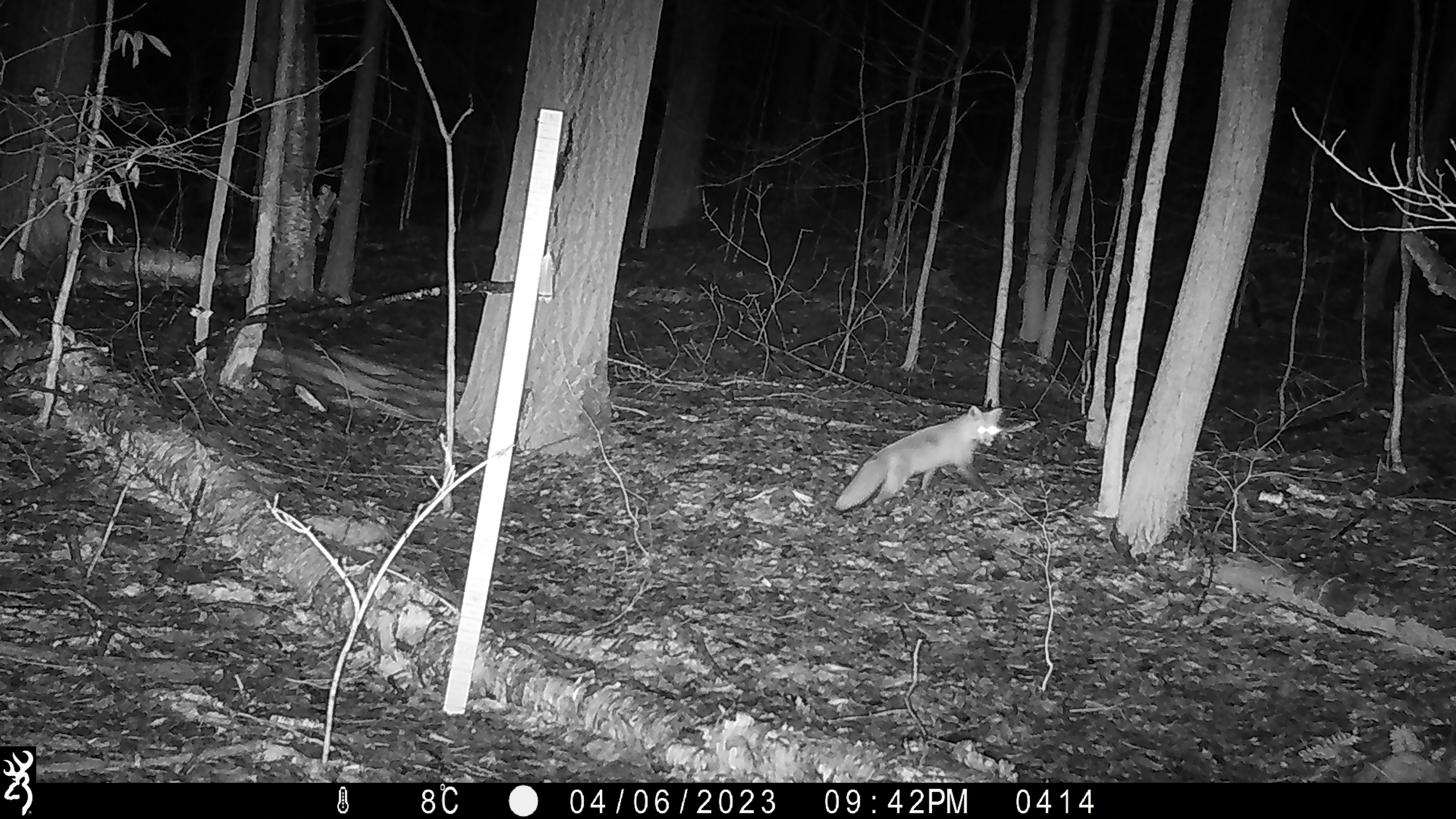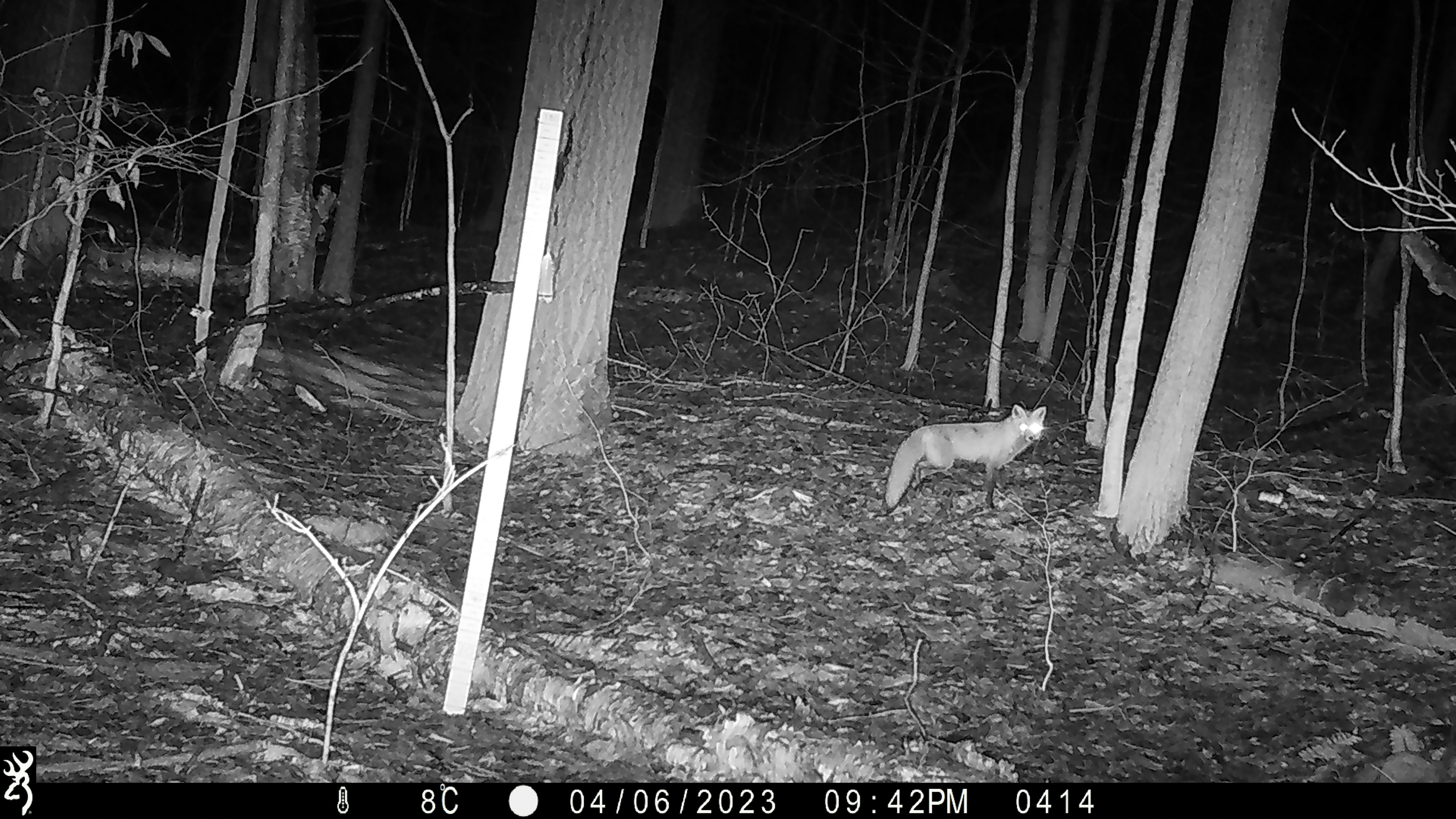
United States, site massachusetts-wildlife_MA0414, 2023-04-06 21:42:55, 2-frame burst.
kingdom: Animalia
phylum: Chordata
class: Mammalia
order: Carnivora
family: Canidae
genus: Vulpes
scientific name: Vulpes vulpes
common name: red fox